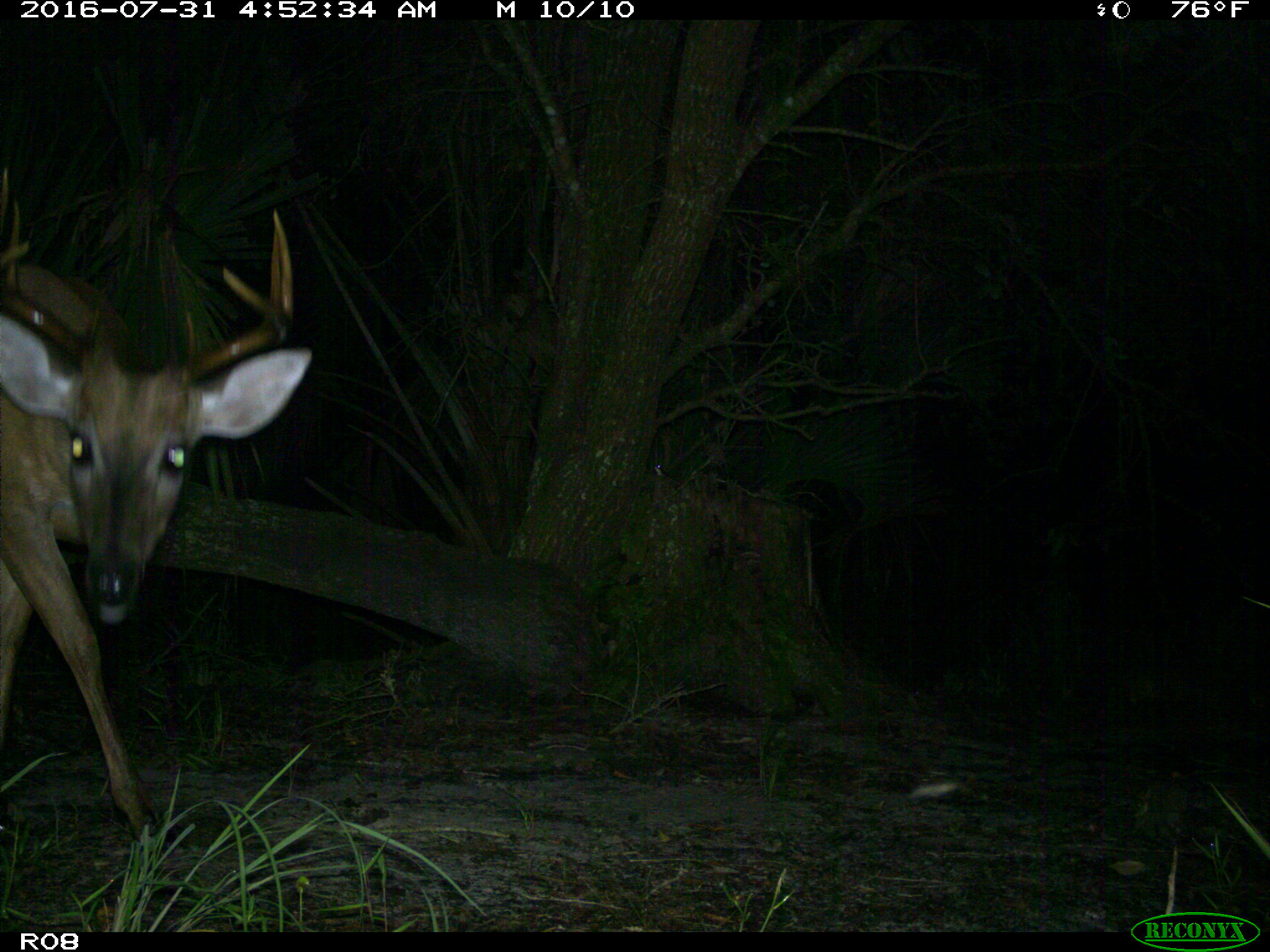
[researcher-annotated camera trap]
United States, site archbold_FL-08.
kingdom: Animalia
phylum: Chordata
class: Mammalia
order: Artiodactyla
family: Cervidae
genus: Odocoileus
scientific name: Odocoileus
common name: deer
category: unidentified deer